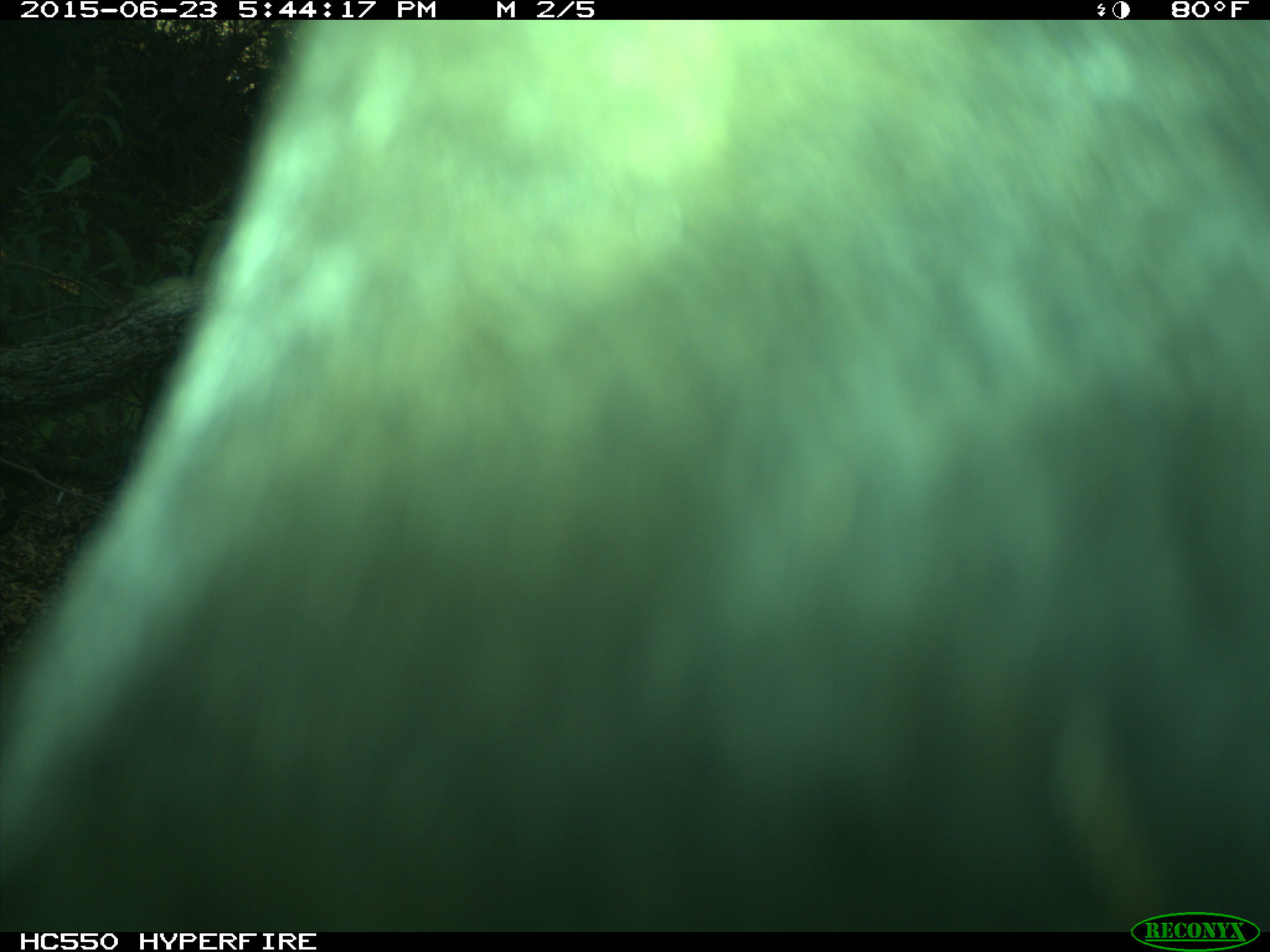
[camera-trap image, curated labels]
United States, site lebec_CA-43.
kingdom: Animalia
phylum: Chordata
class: Mammalia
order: Artiodactyla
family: Bovidae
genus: Bos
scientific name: Bos taurus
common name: domestic cow